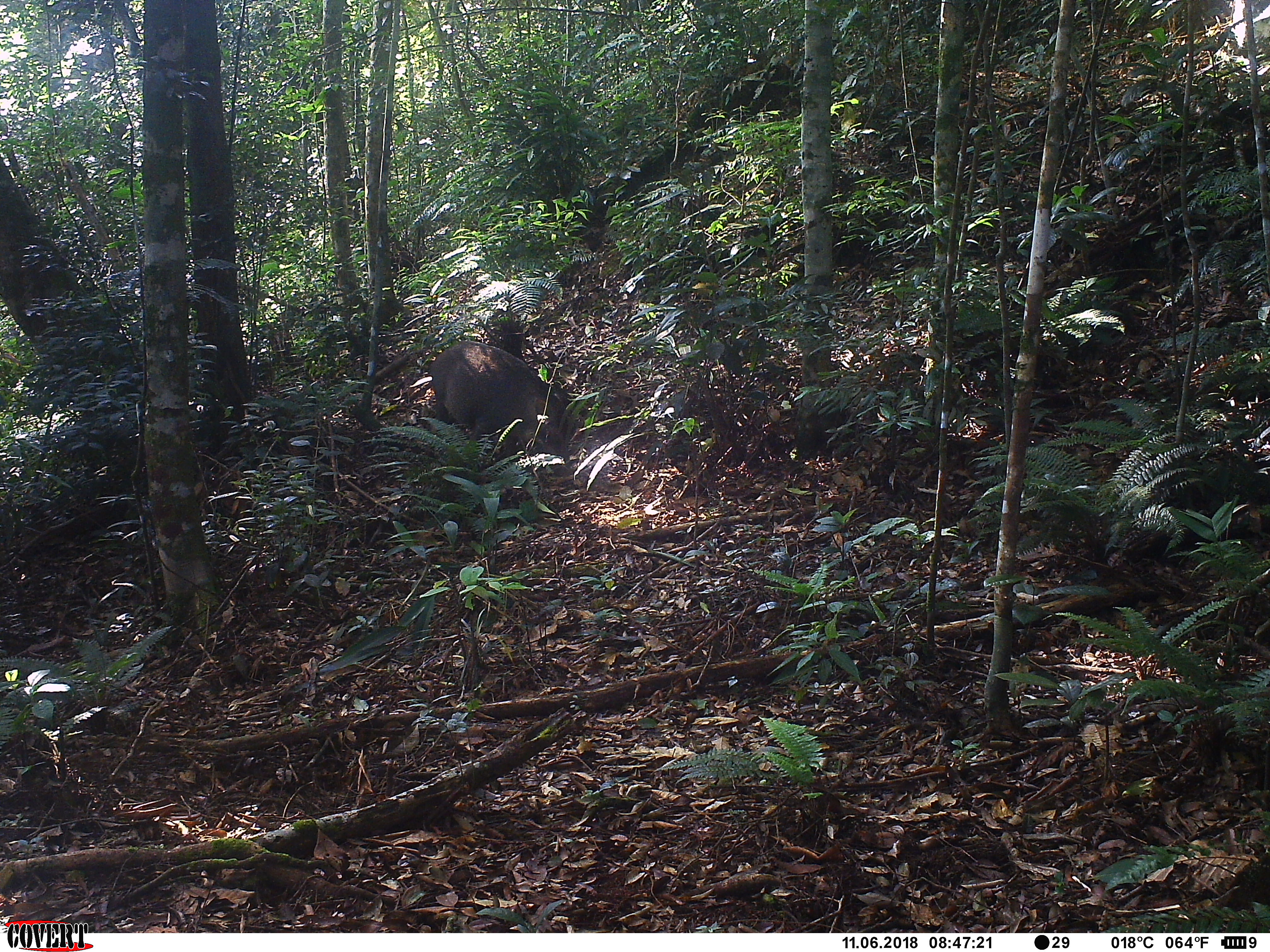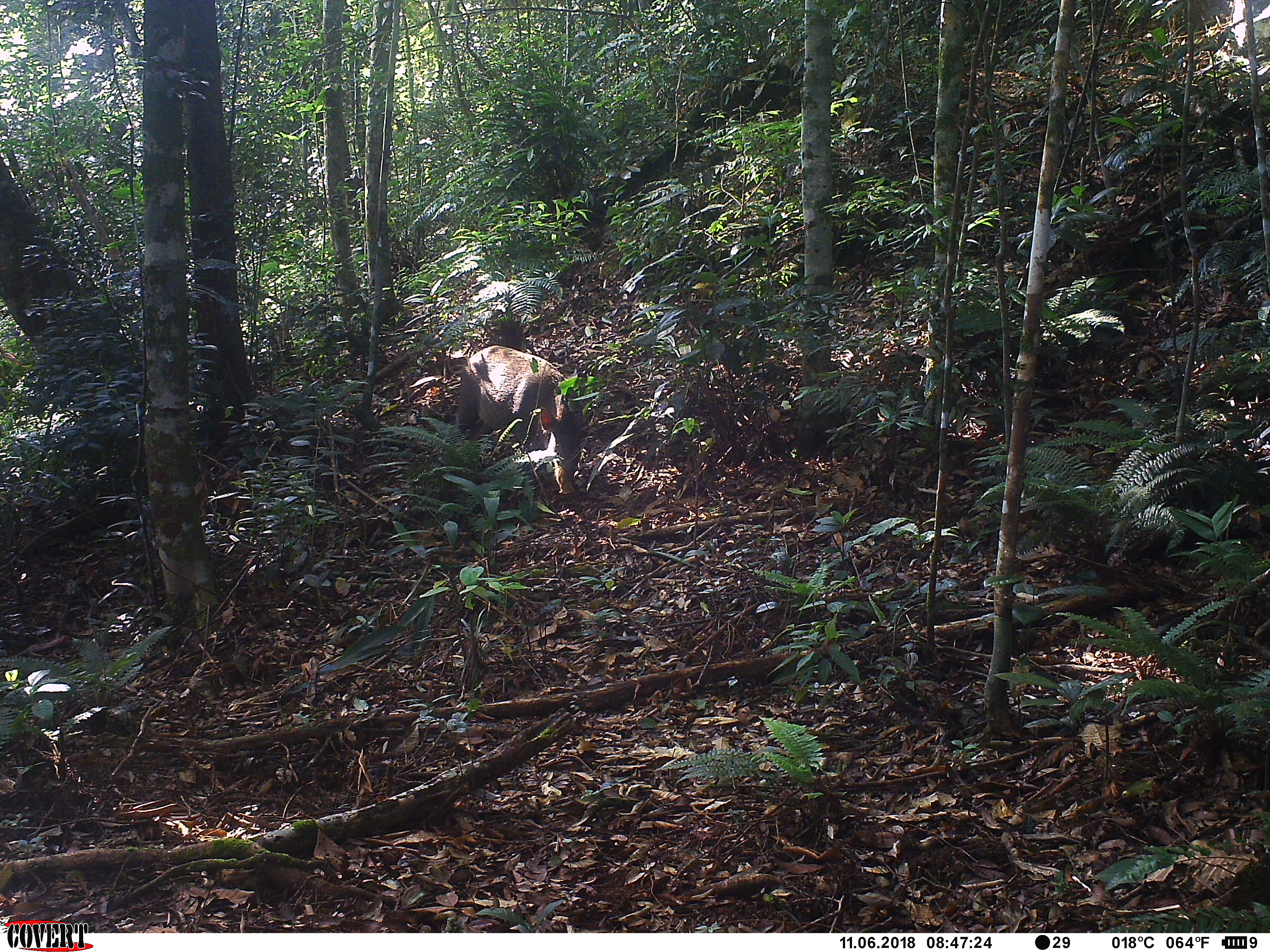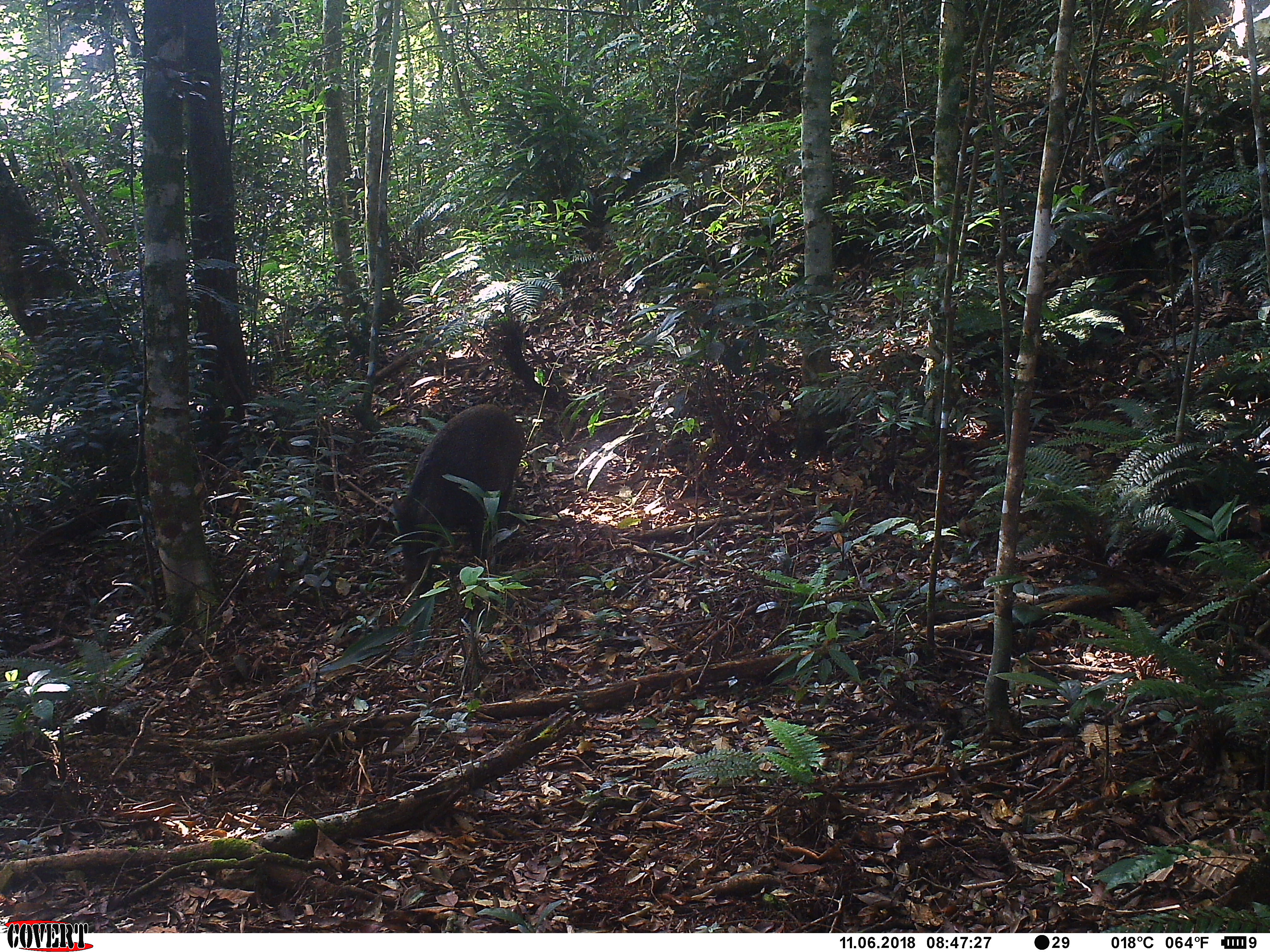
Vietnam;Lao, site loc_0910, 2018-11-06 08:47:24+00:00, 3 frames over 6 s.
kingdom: Animalia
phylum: Chordata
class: Mammalia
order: Artiodactyla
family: Suidae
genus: Sus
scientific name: Sus scrofa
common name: eurasian wild pig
Eurasian wild pig (Sus scrofa). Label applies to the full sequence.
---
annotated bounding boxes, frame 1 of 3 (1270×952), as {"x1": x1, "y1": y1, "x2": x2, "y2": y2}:
eurasian wild pig: {"x1": 429, "y1": 340, "x2": 568, "y2": 459}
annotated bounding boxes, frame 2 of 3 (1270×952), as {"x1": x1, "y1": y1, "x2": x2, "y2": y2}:
eurasian wild pig: {"x1": 455, "y1": 344, "x2": 584, "y2": 495}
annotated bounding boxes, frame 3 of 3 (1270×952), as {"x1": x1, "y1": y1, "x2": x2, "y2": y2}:
eurasian wild pig: {"x1": 389, "y1": 403, "x2": 525, "y2": 596}